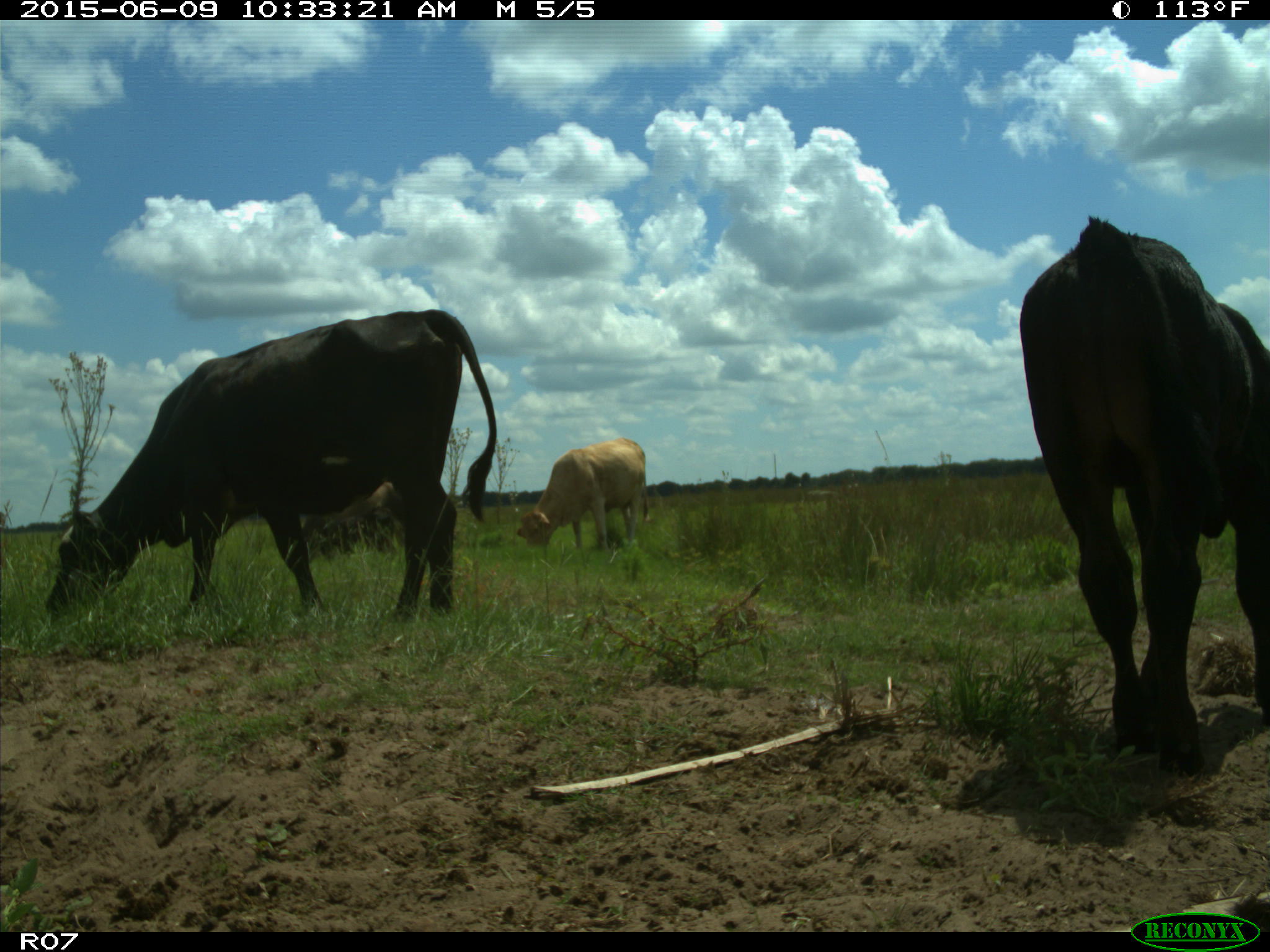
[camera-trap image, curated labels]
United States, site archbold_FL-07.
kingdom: Animalia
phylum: Chordata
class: Mammalia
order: Artiodactyla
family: Bovidae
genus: Bos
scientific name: Bos taurus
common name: domestic cow